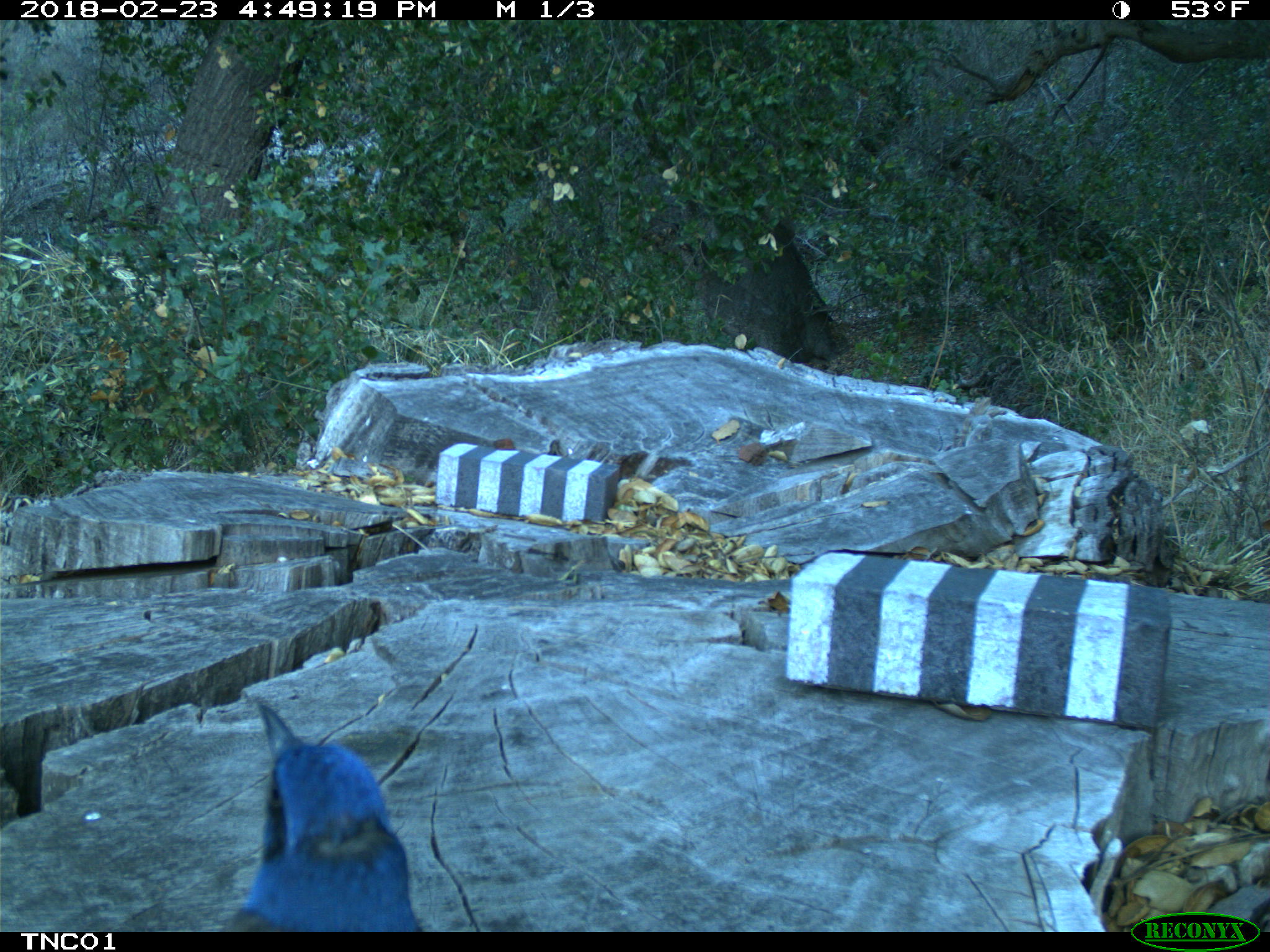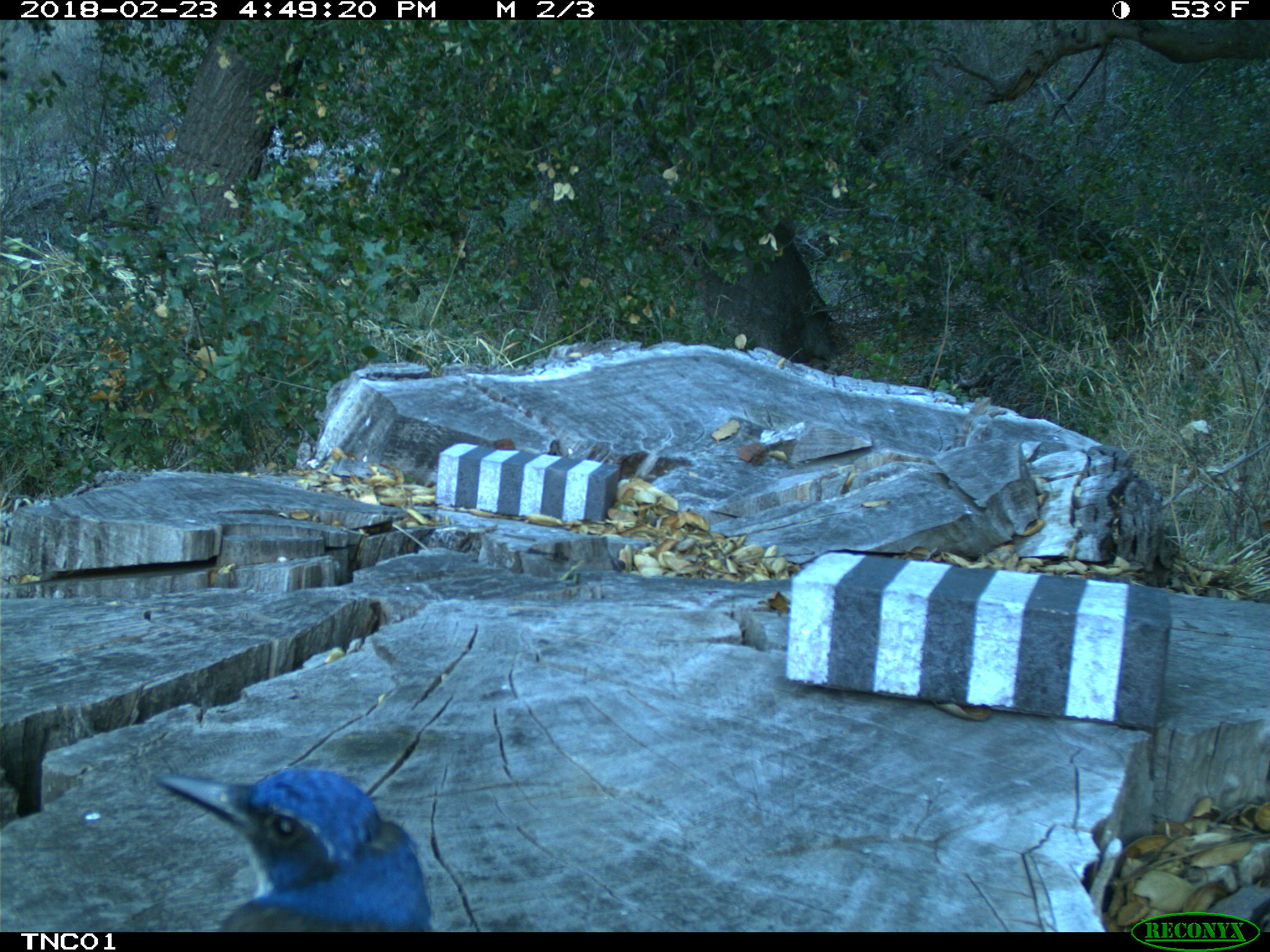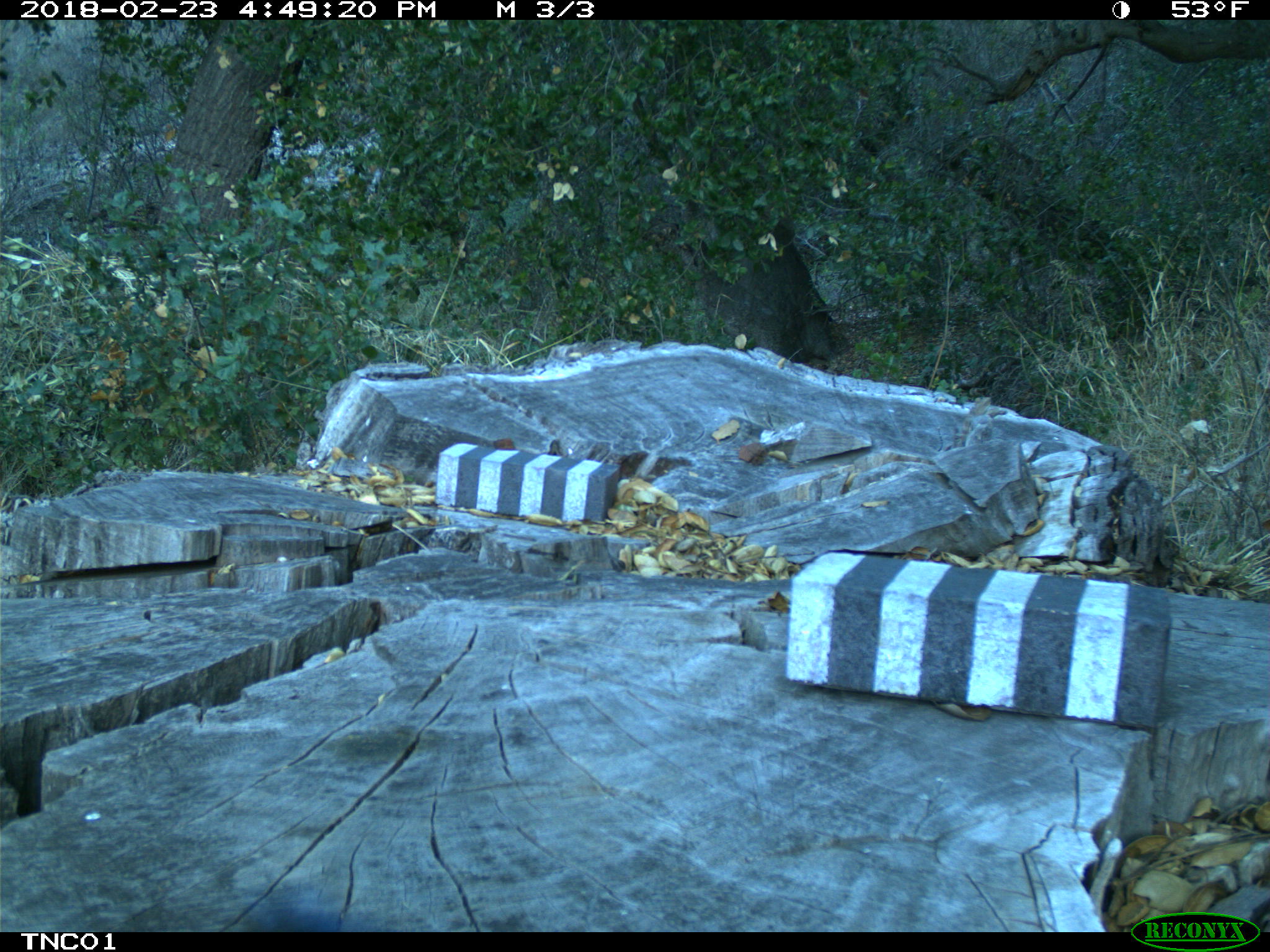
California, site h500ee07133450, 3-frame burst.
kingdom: Animalia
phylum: Chordata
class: Aves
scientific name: Aves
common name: bird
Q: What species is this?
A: Bird (Aves).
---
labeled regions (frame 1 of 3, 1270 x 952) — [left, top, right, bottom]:
bird: [220, 703, 427, 931]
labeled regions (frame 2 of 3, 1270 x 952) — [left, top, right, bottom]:
bird: [151, 767, 432, 932]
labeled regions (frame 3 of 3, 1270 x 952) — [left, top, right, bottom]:
bird: [248, 872, 375, 932]